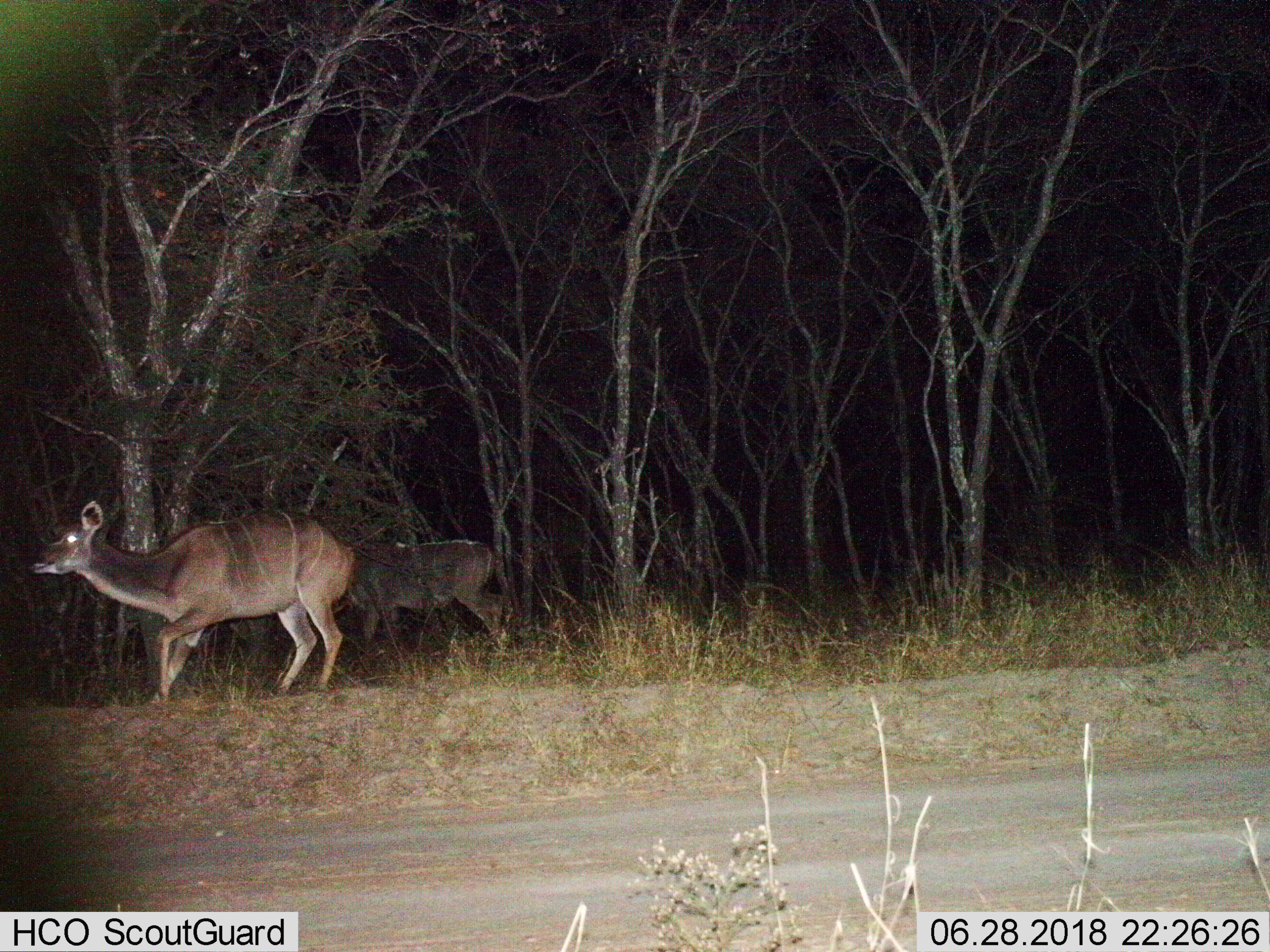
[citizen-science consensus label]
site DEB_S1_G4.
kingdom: Animalia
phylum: Chordata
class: Mammalia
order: Artiodactyla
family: Bovidae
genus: Tragelaphus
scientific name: Tragelaphus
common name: kudu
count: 2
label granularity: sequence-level